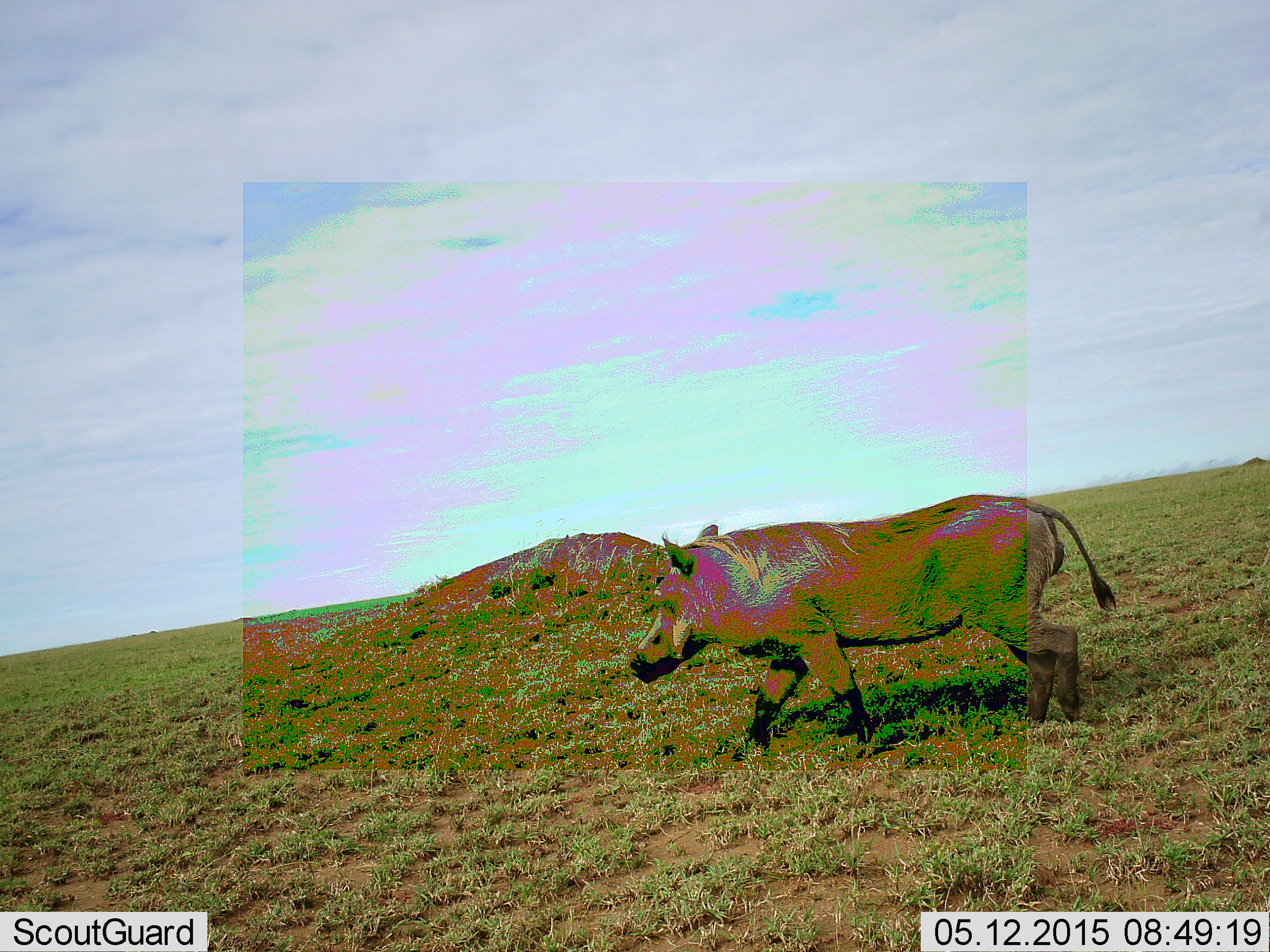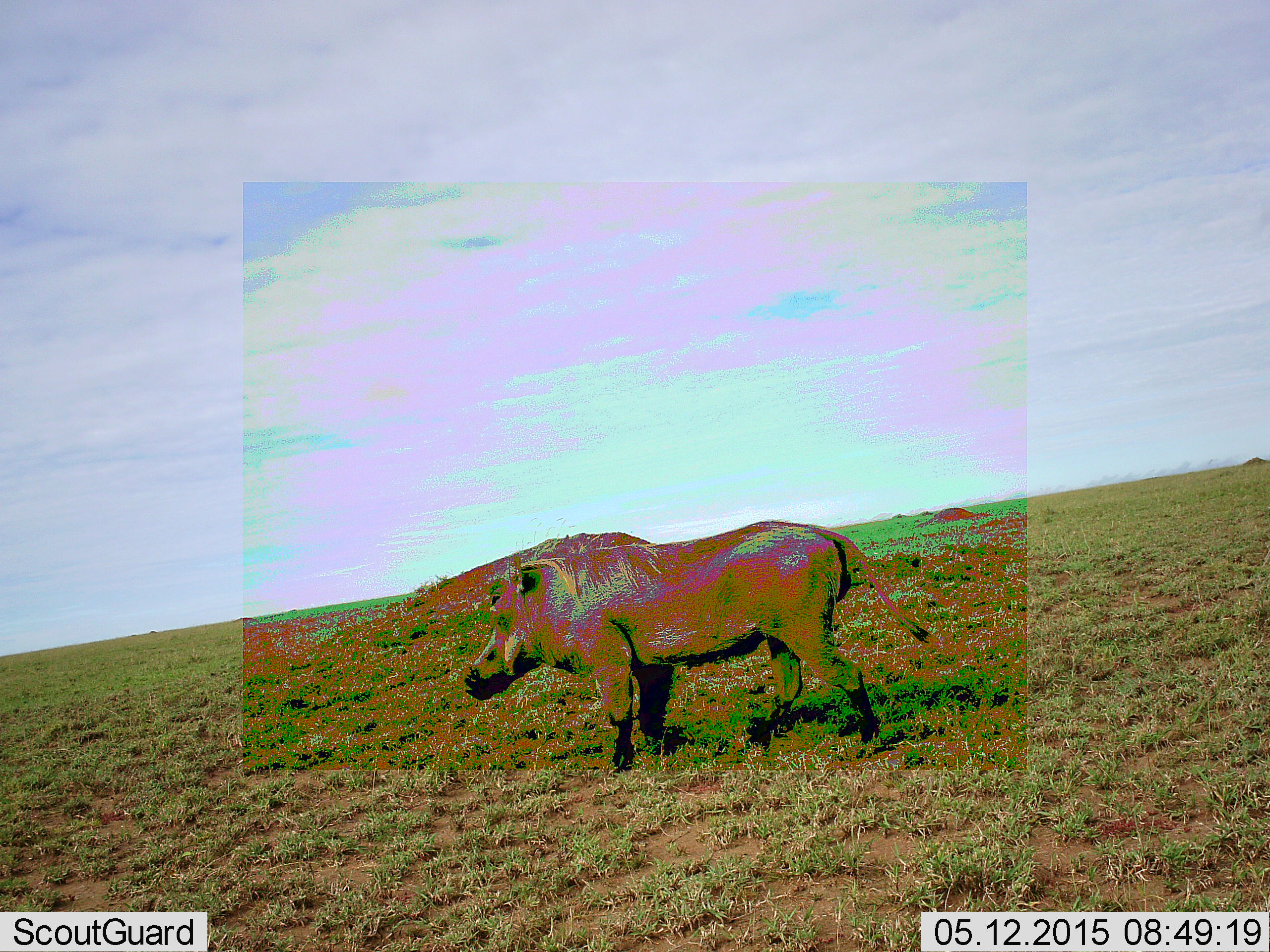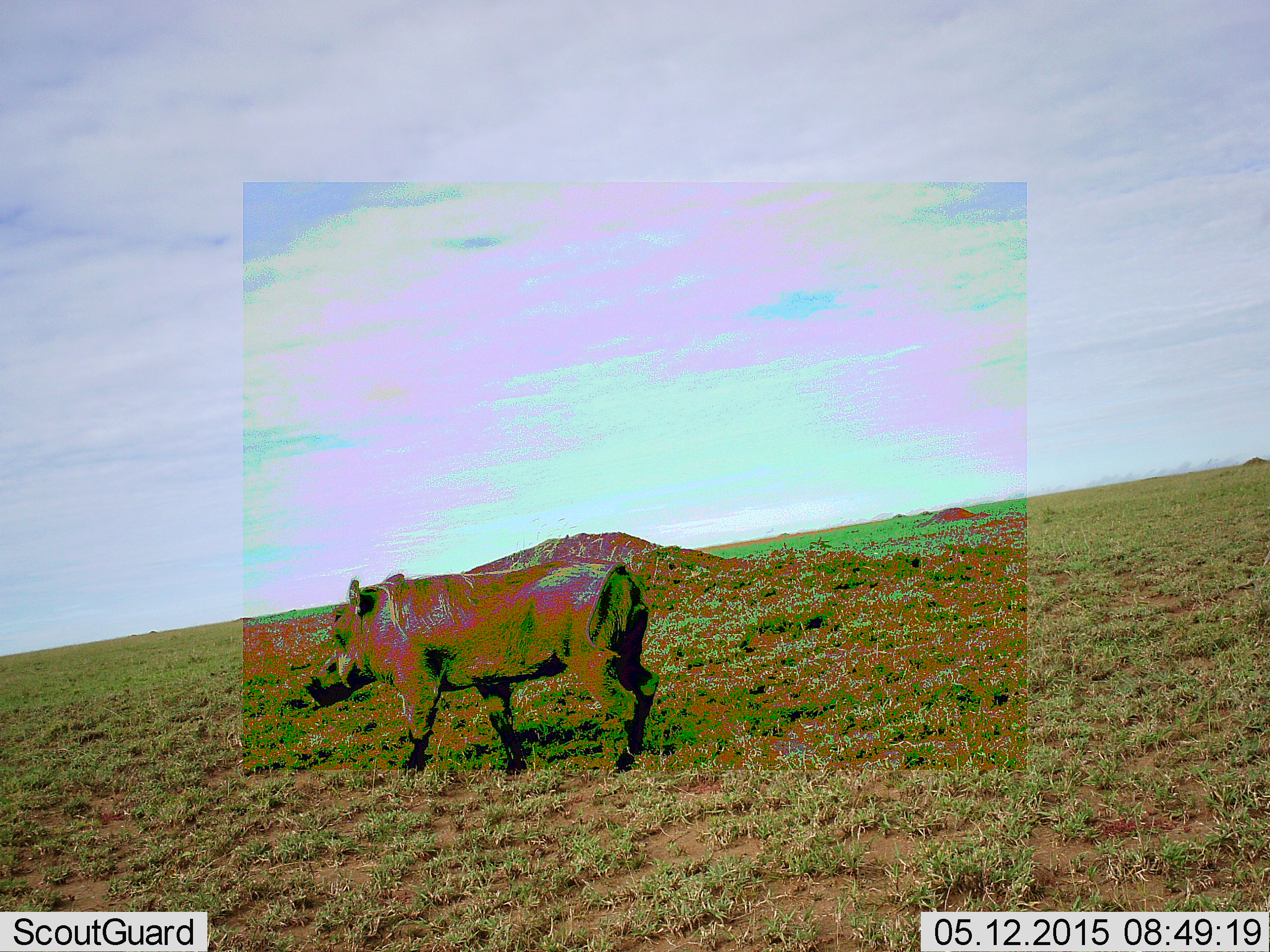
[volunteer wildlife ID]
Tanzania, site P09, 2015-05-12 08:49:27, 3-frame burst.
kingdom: Animalia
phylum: Chordata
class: Mammalia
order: Artiodactyla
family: Suidae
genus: Phacochoerus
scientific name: Phacochoerus africanus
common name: warthog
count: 1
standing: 10%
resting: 0%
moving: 100%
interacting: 0%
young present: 0%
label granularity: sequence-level